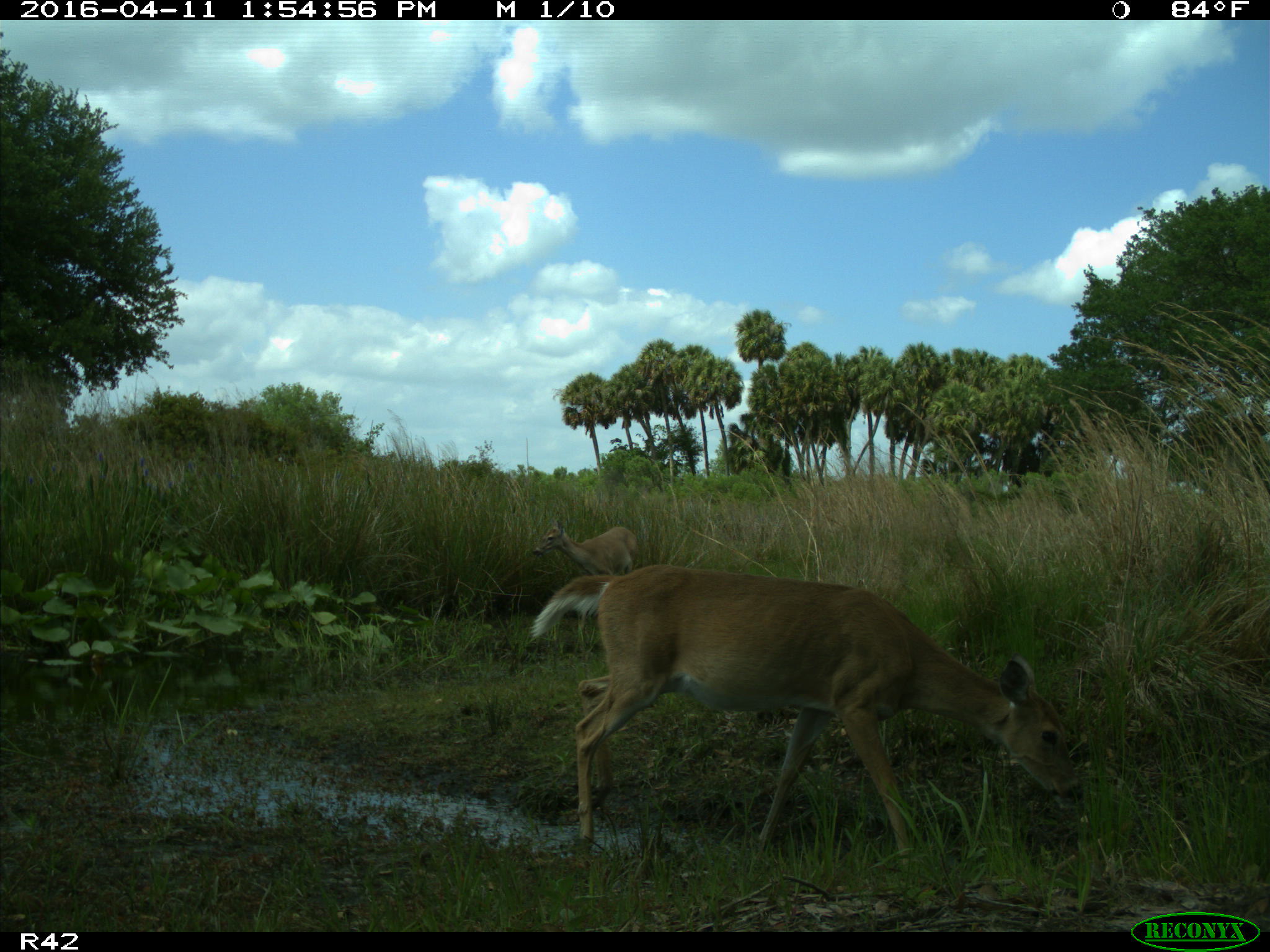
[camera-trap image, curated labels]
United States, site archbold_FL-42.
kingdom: Animalia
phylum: Chordata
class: Mammalia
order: Artiodactyla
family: Cervidae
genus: Odocoileus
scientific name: Odocoileus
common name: deer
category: unidentified deer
Unidentified deer (deer) (Odocoileus).